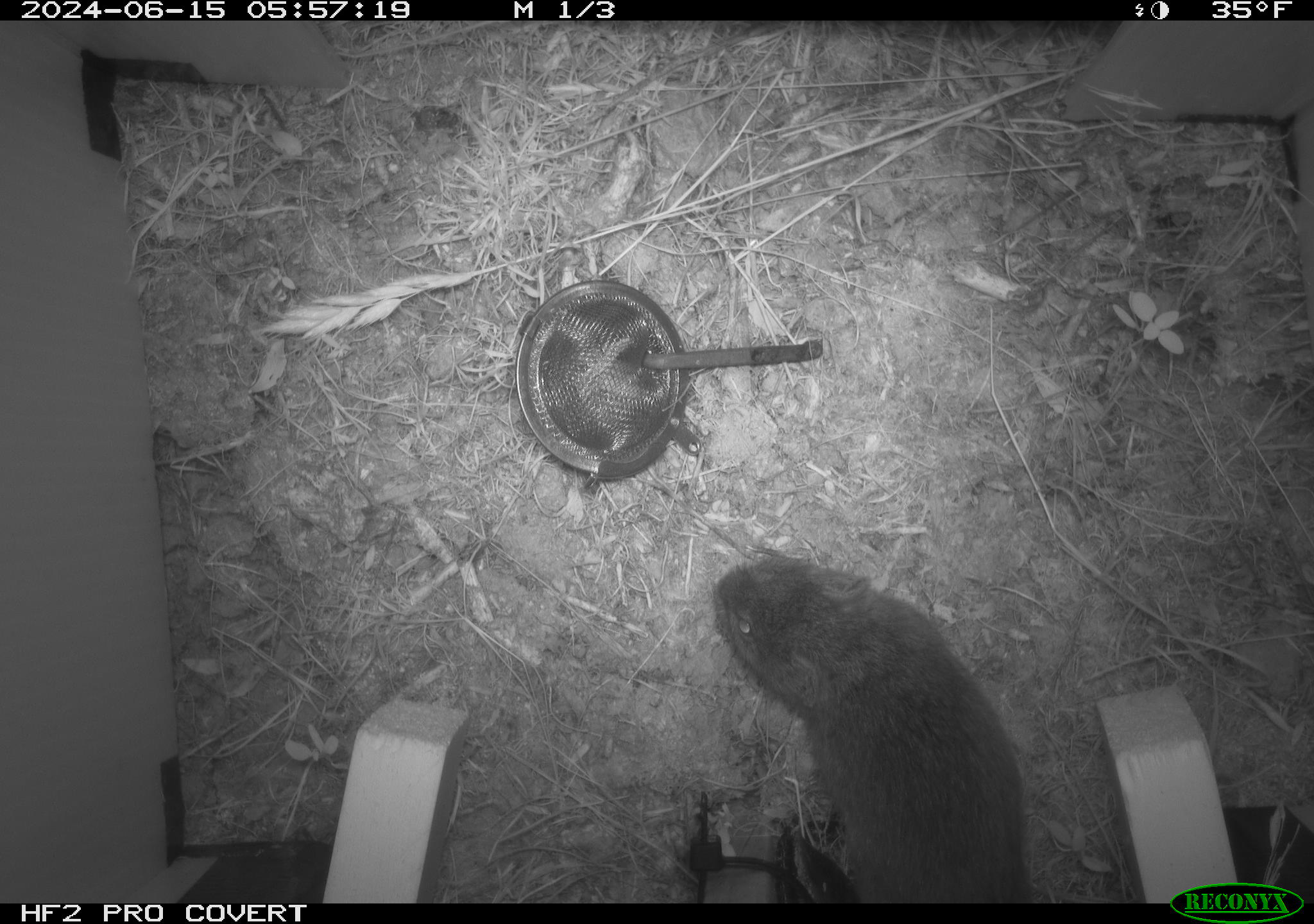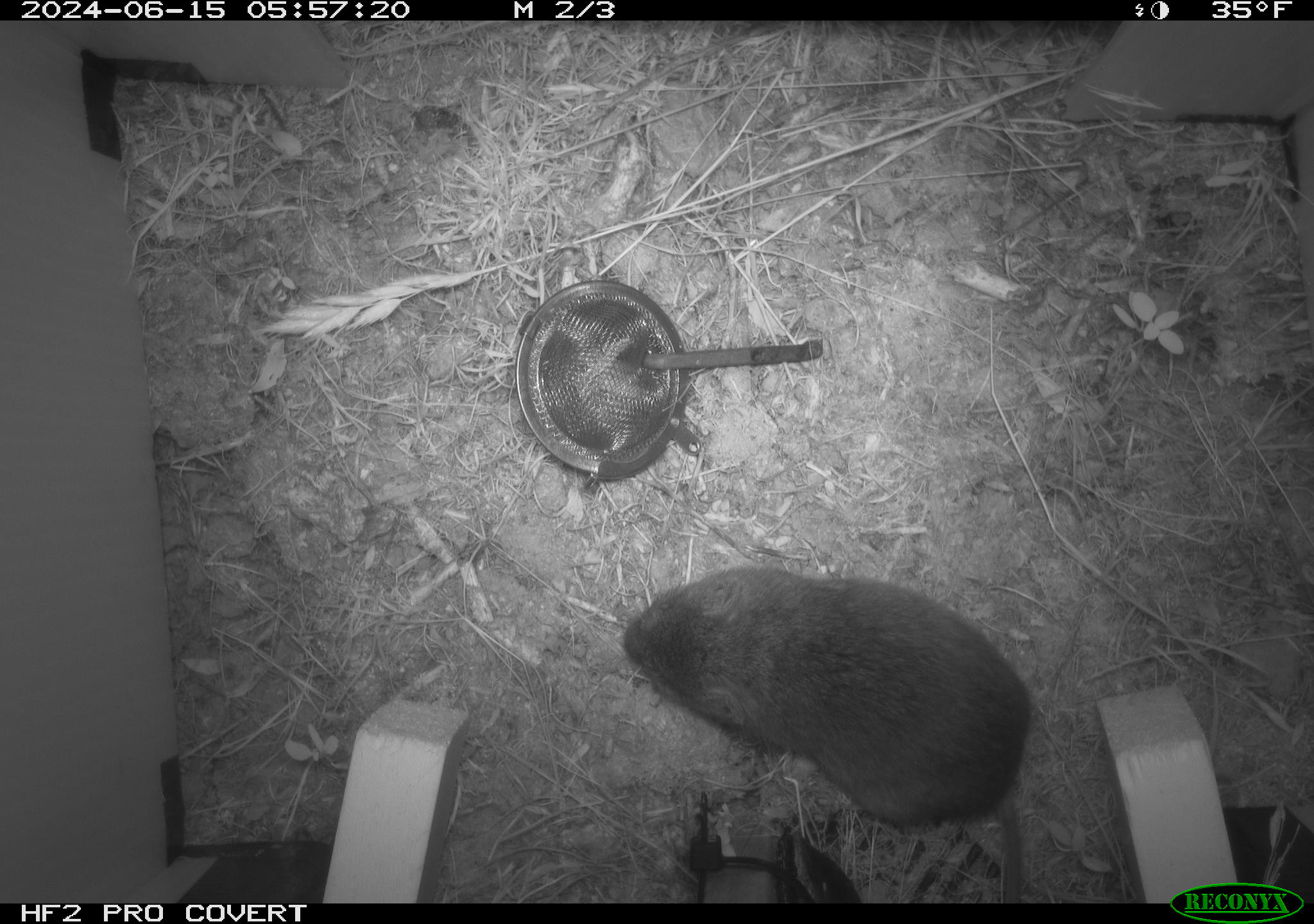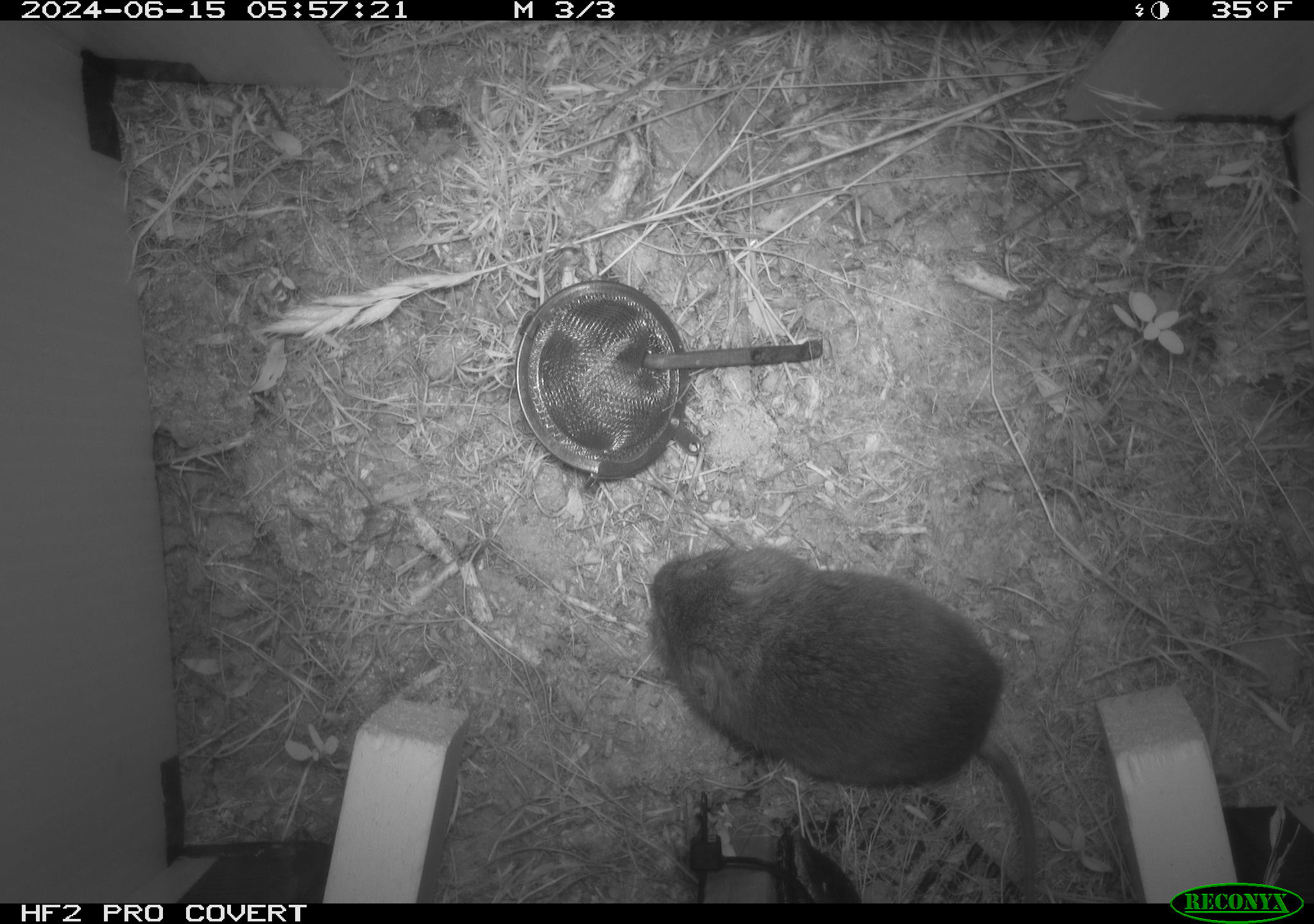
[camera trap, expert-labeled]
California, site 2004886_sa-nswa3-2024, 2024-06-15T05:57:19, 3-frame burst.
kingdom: Animalia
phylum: Chordata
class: Mammalia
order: Rodentia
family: Cricetidae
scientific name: Arvicolinae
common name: voles, lemmings, and muskrats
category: arvicolinae subfamily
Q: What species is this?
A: Arvicolinae subfamily (voles, lemmings, and muskrats) (Arvicolinae).